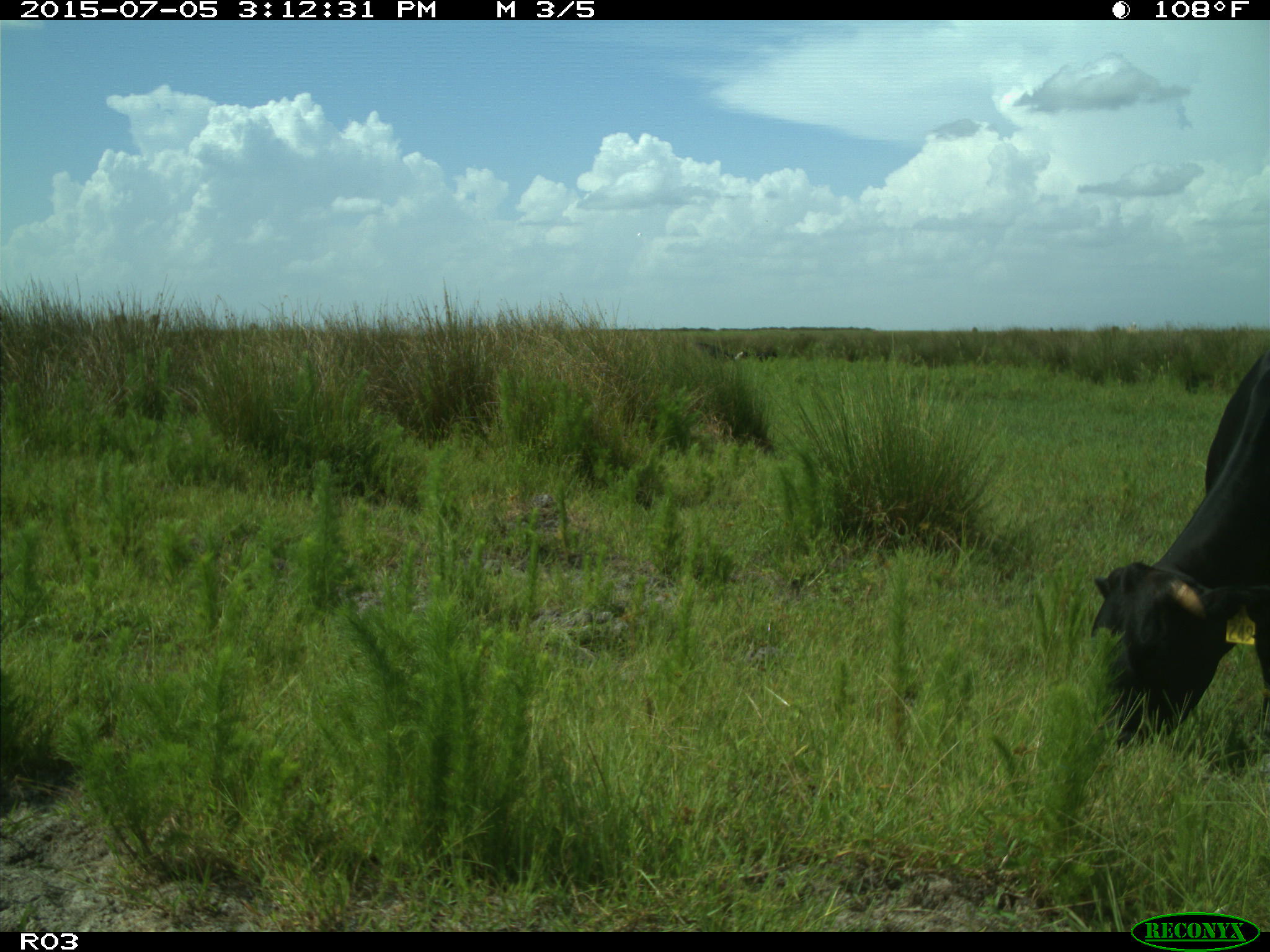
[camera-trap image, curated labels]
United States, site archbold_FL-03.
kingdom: Animalia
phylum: Chordata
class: Mammalia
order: Artiodactyla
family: Bovidae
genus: Bos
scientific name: Bos taurus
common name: domestic cow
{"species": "Bos taurus (domestic cow)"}